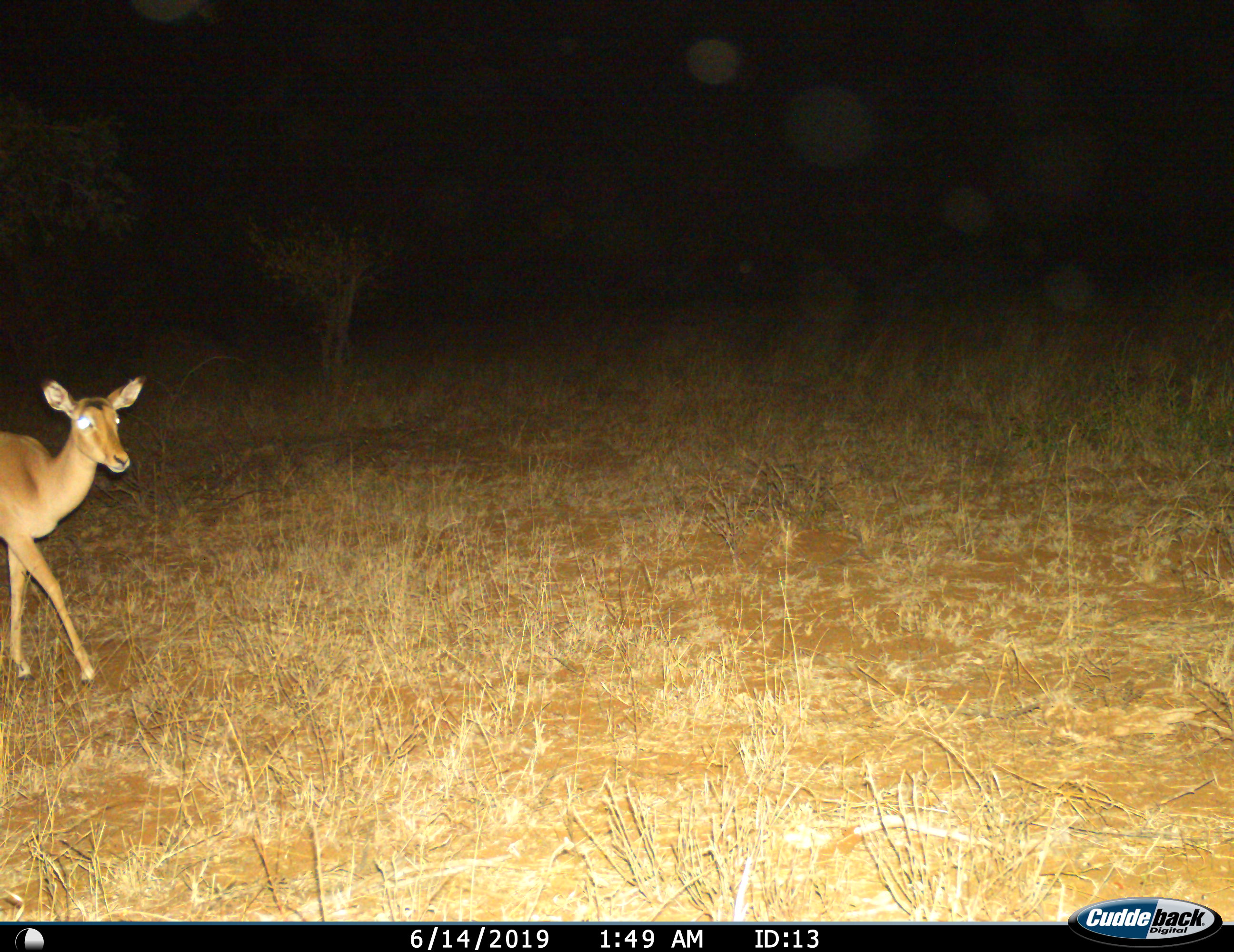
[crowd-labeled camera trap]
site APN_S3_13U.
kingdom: Animalia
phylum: Chordata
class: Mammalia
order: Artiodactyla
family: Bovidae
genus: Aepyceros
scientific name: Aepyceros melampus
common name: impala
Impala (Aepyceros melampus), count 1. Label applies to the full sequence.